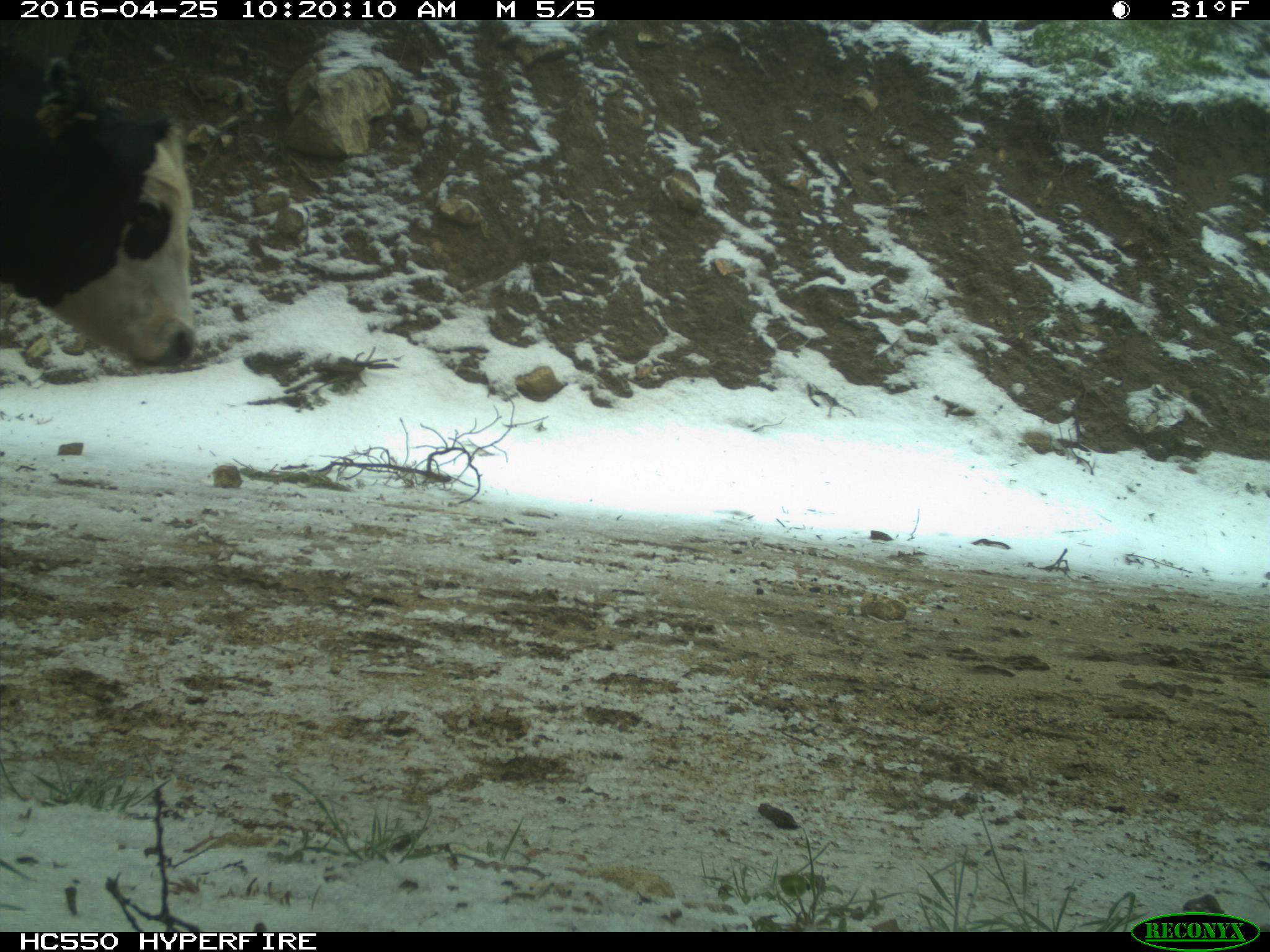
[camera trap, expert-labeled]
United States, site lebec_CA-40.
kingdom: Animalia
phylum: Chordata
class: Mammalia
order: Artiodactyla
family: Bovidae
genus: Bos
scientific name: Bos taurus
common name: domestic cow